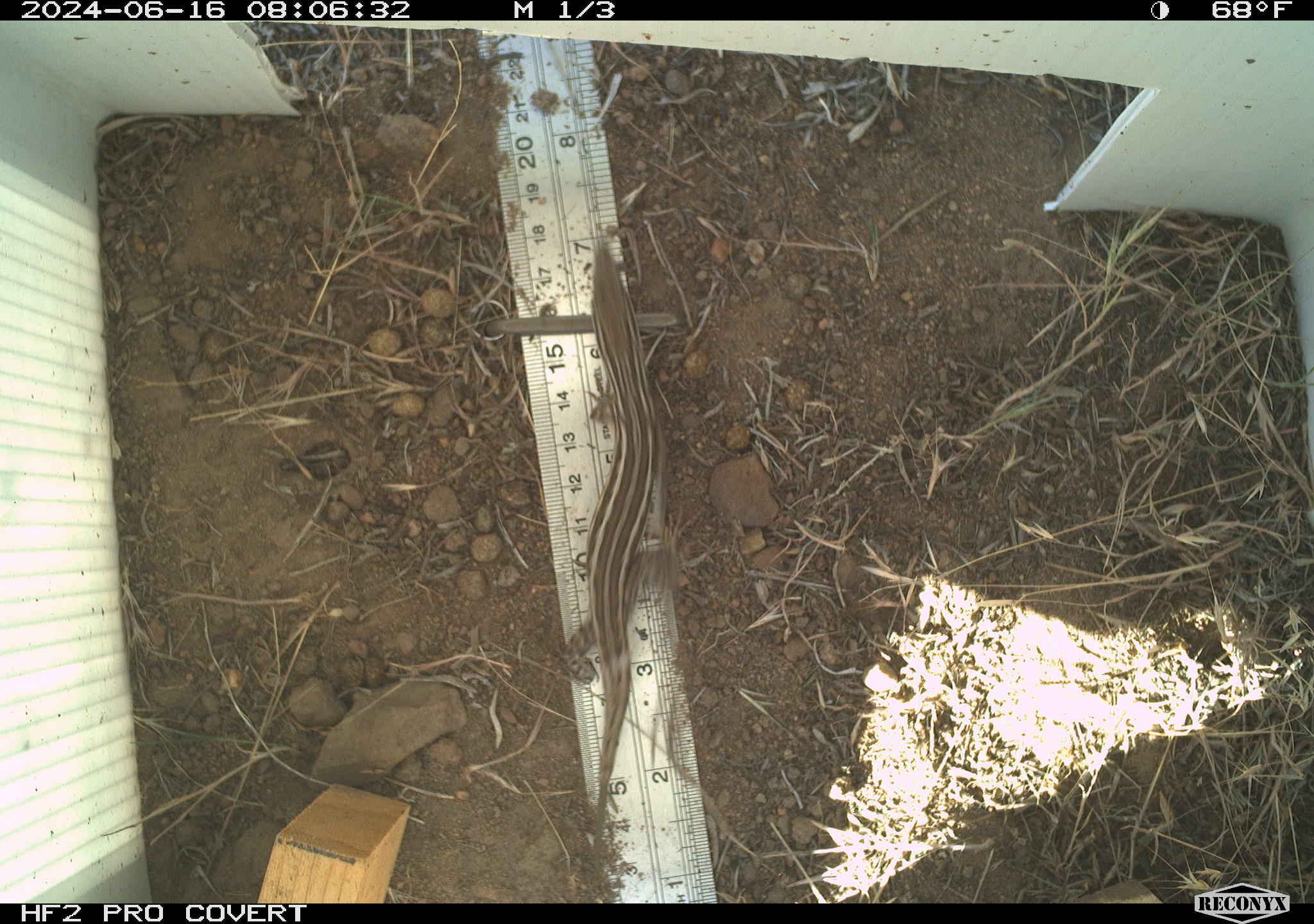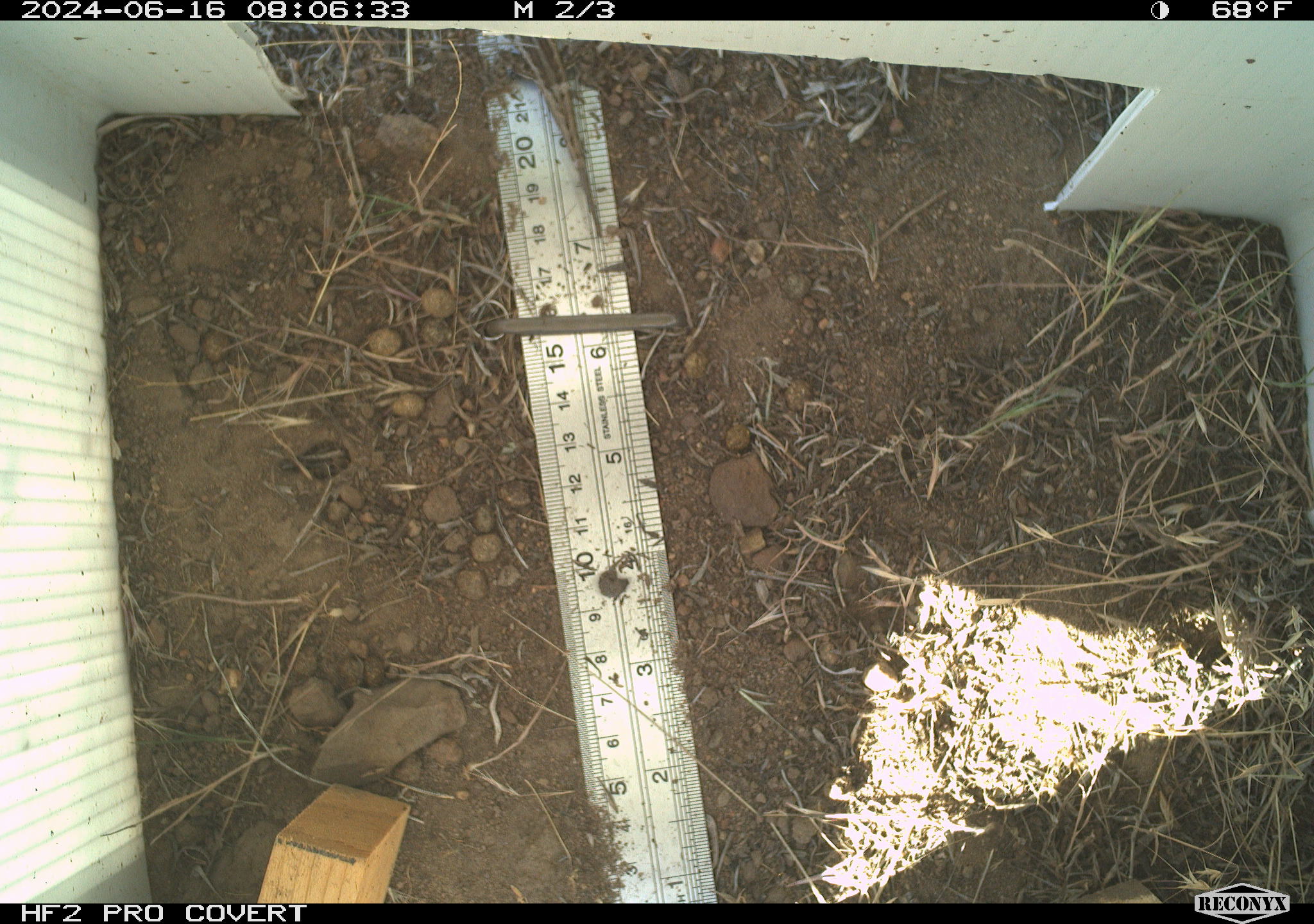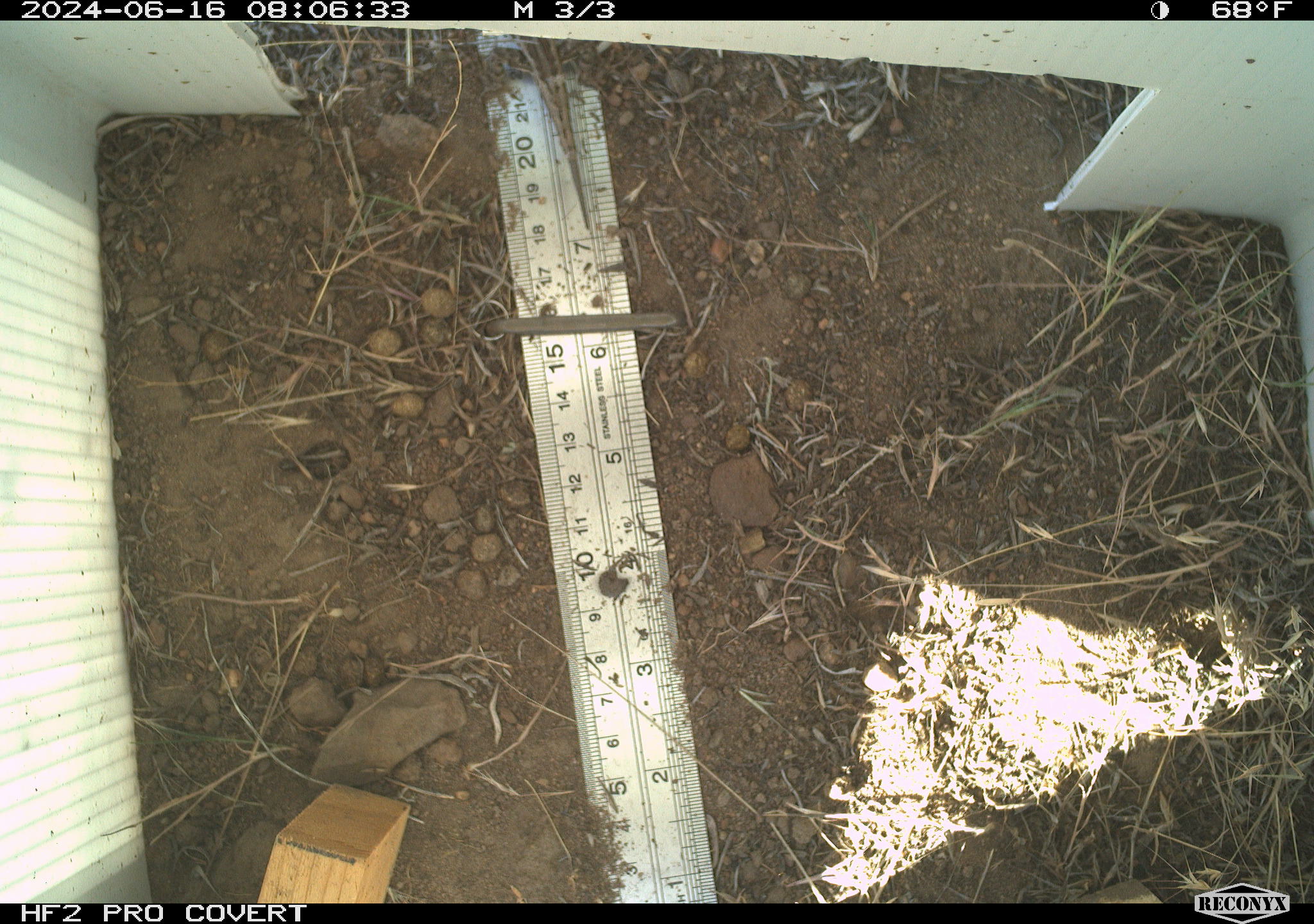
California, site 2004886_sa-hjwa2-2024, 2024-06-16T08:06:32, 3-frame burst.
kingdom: Animalia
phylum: Chordata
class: Reptilia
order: Squamata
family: Phrynosomatidae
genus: Sceloporus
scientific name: Sceloporus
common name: spiny lizards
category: sceloporus species